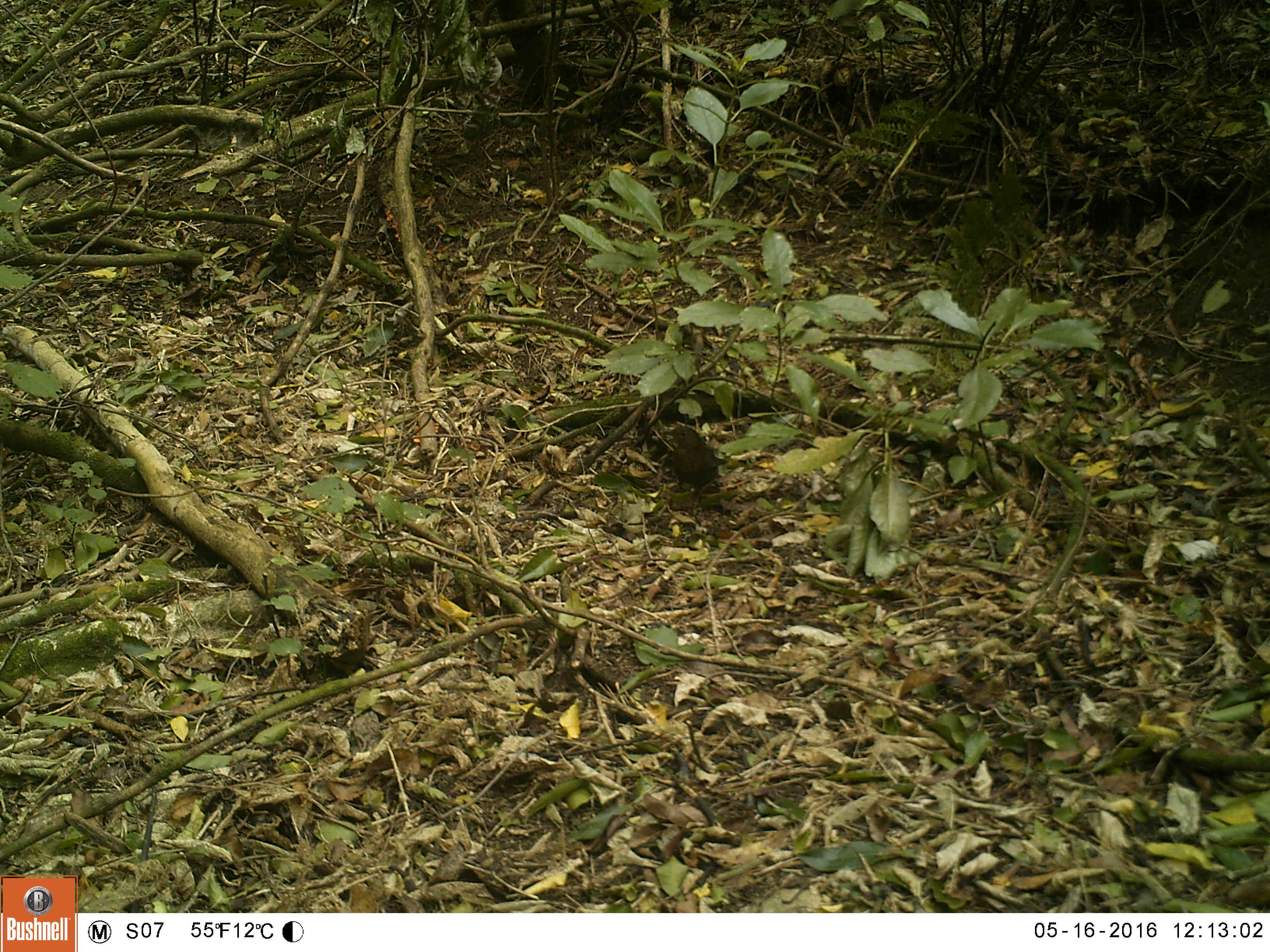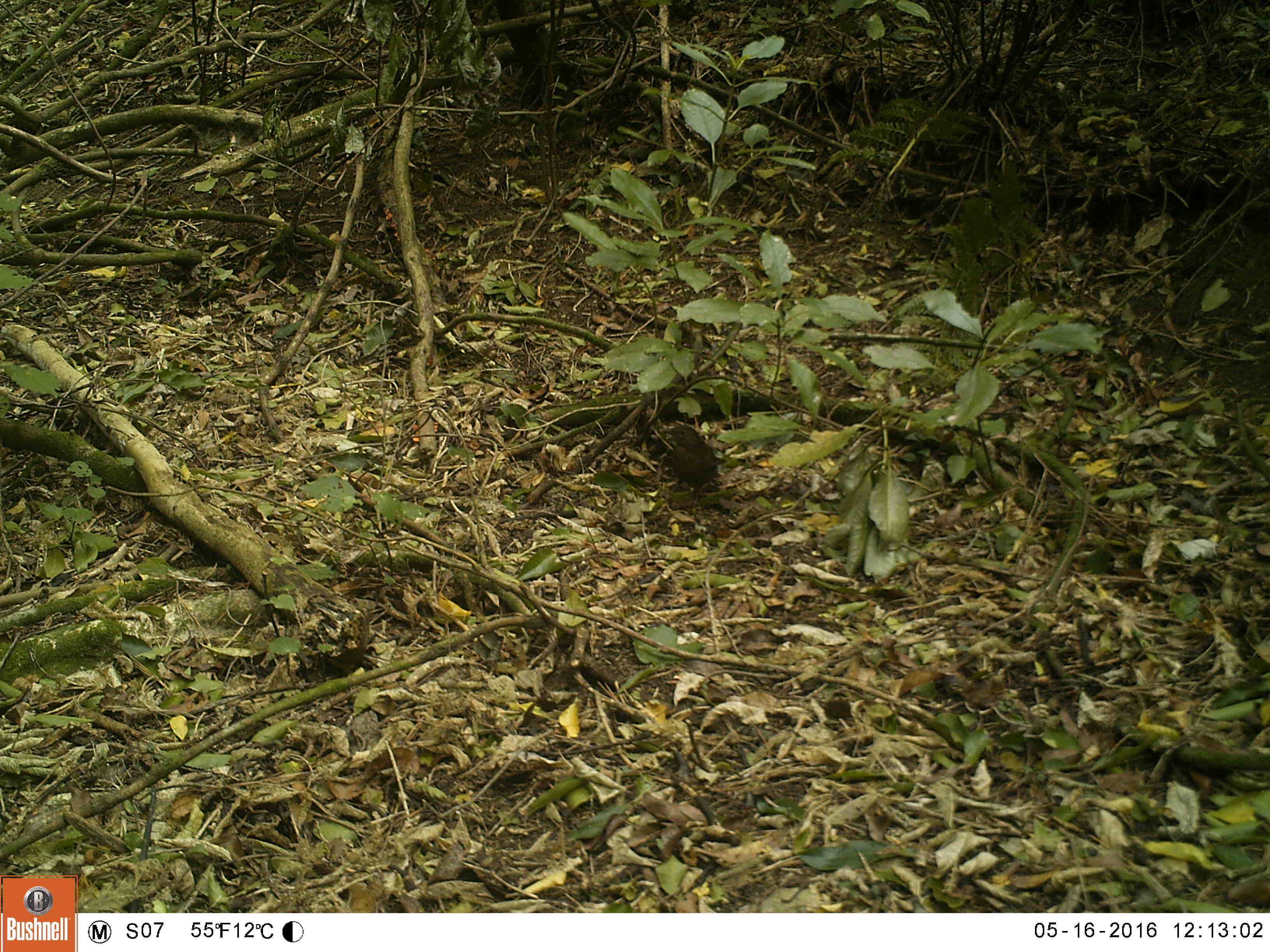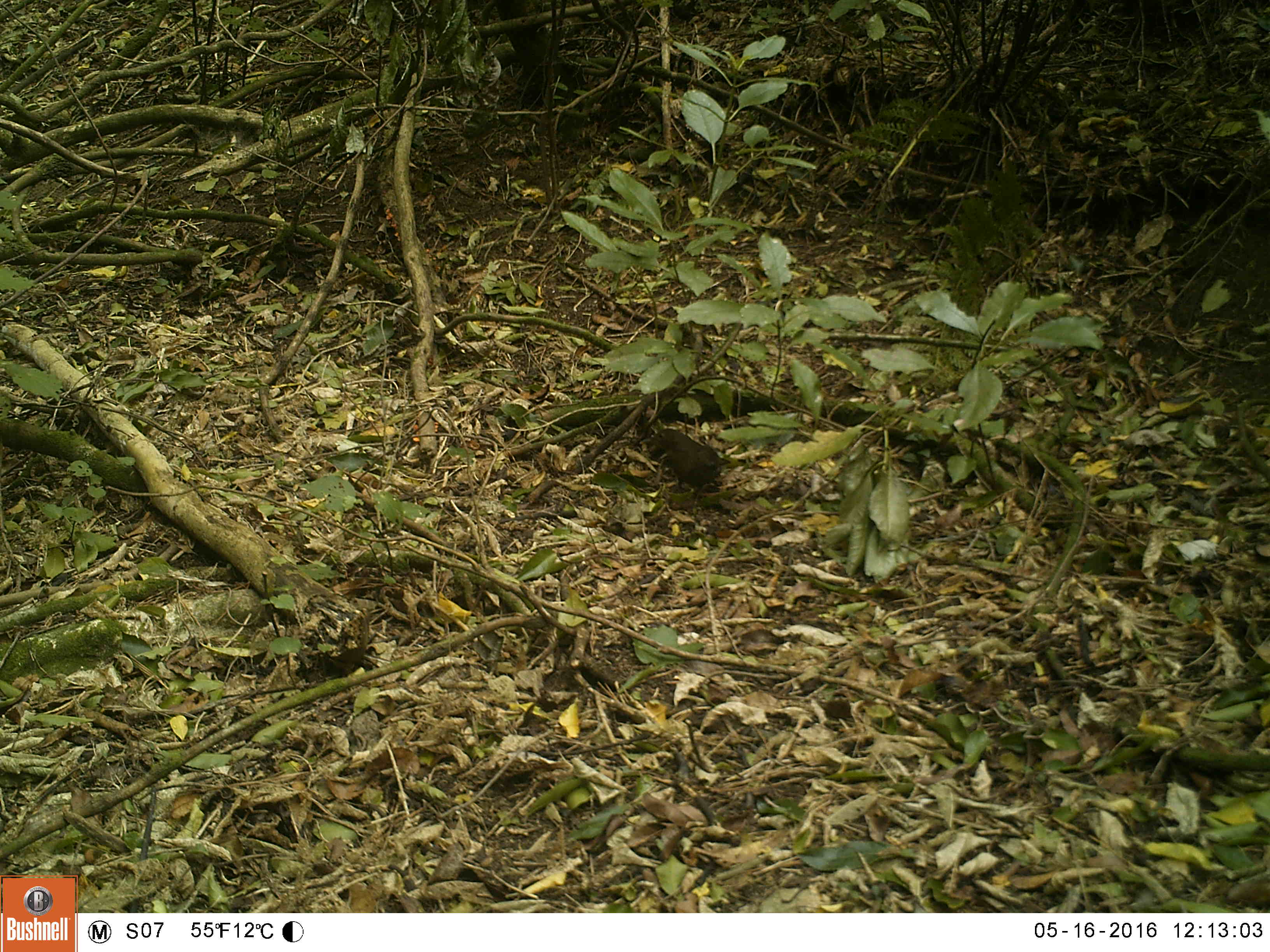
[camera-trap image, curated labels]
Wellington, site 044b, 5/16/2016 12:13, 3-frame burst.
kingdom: Animalia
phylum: Chordata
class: Aves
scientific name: Aves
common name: bird